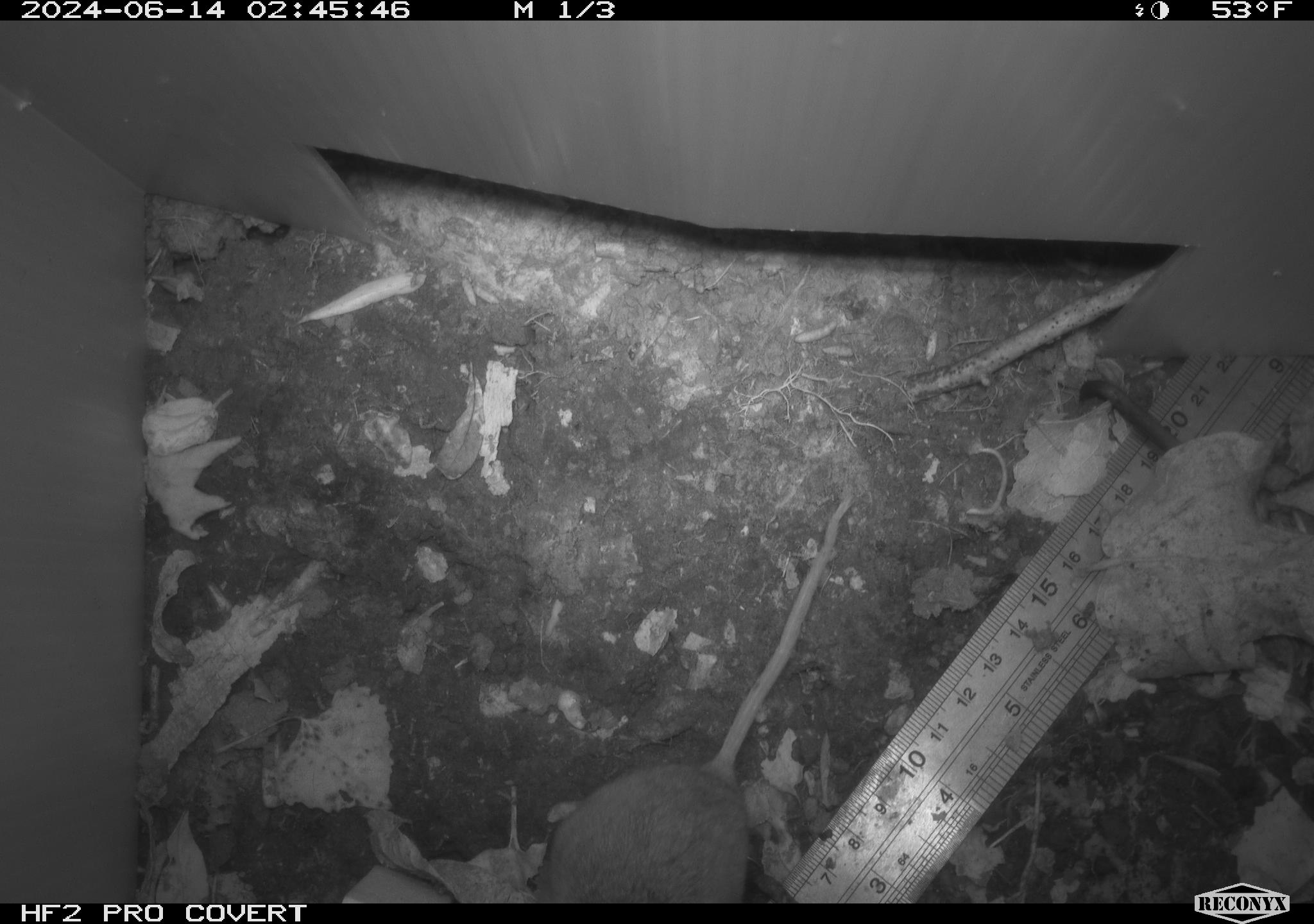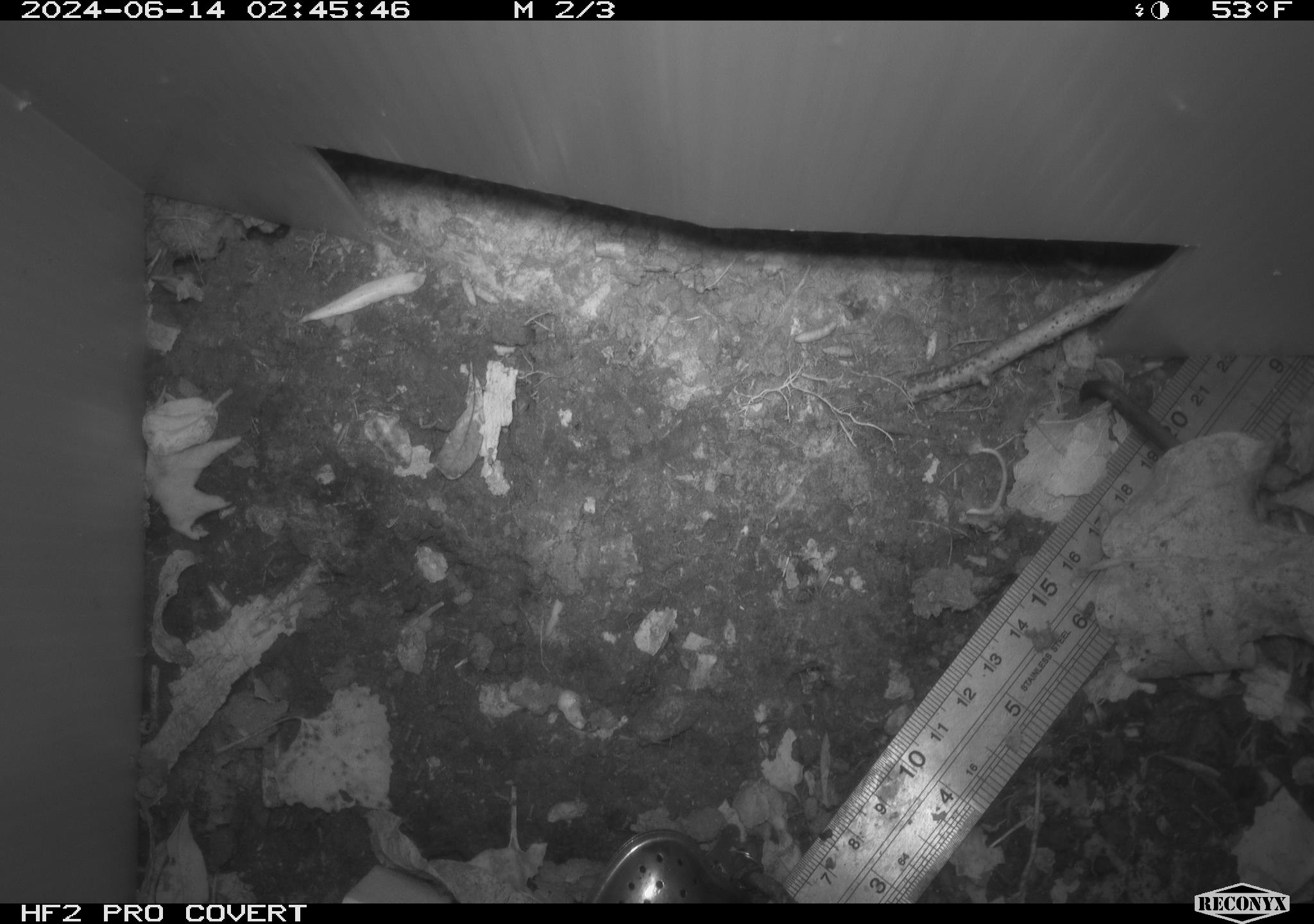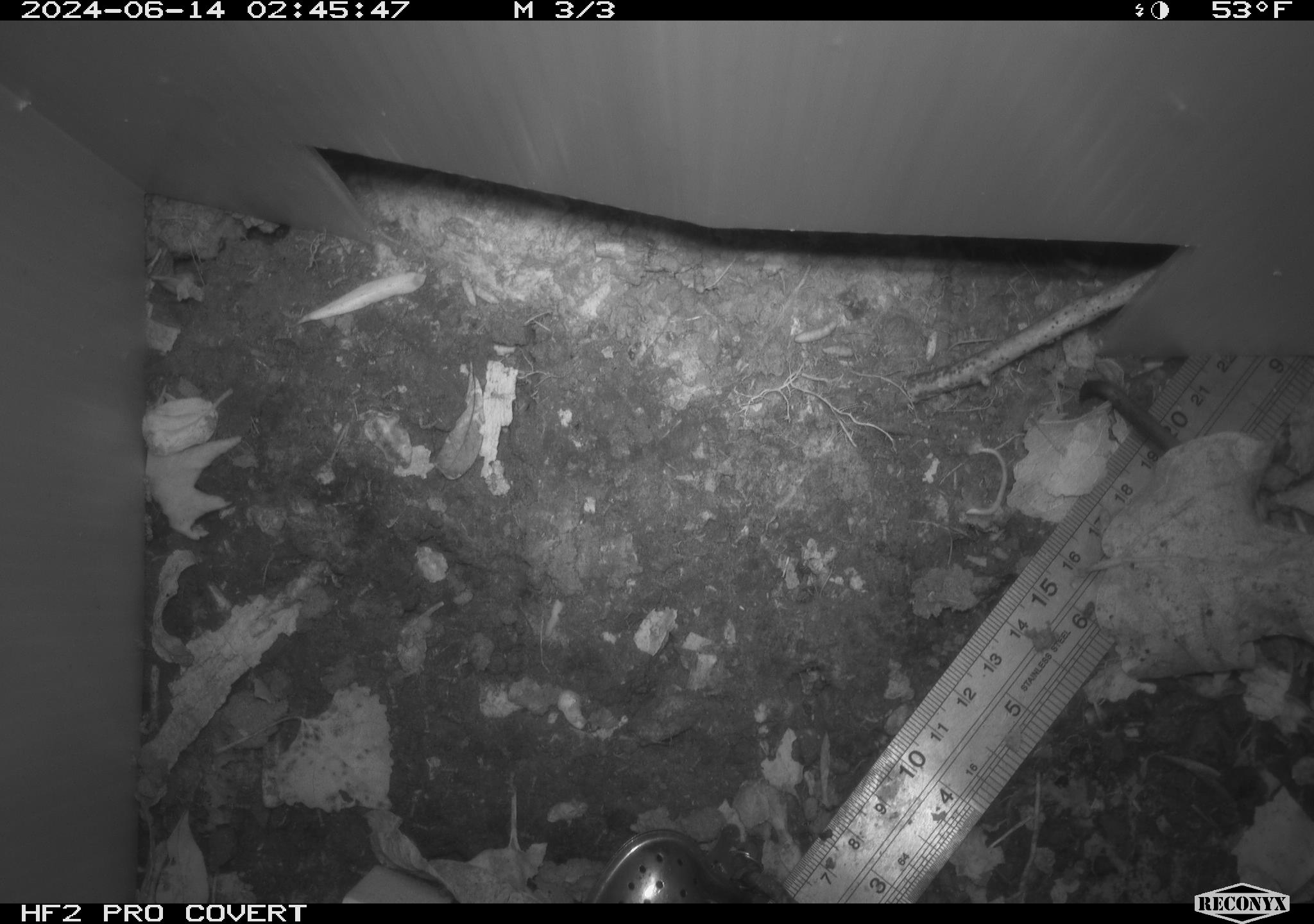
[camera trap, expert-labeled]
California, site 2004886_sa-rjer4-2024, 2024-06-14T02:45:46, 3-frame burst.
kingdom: Animalia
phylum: Chordata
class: Mammalia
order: Rodentia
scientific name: Rodentia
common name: mouse species